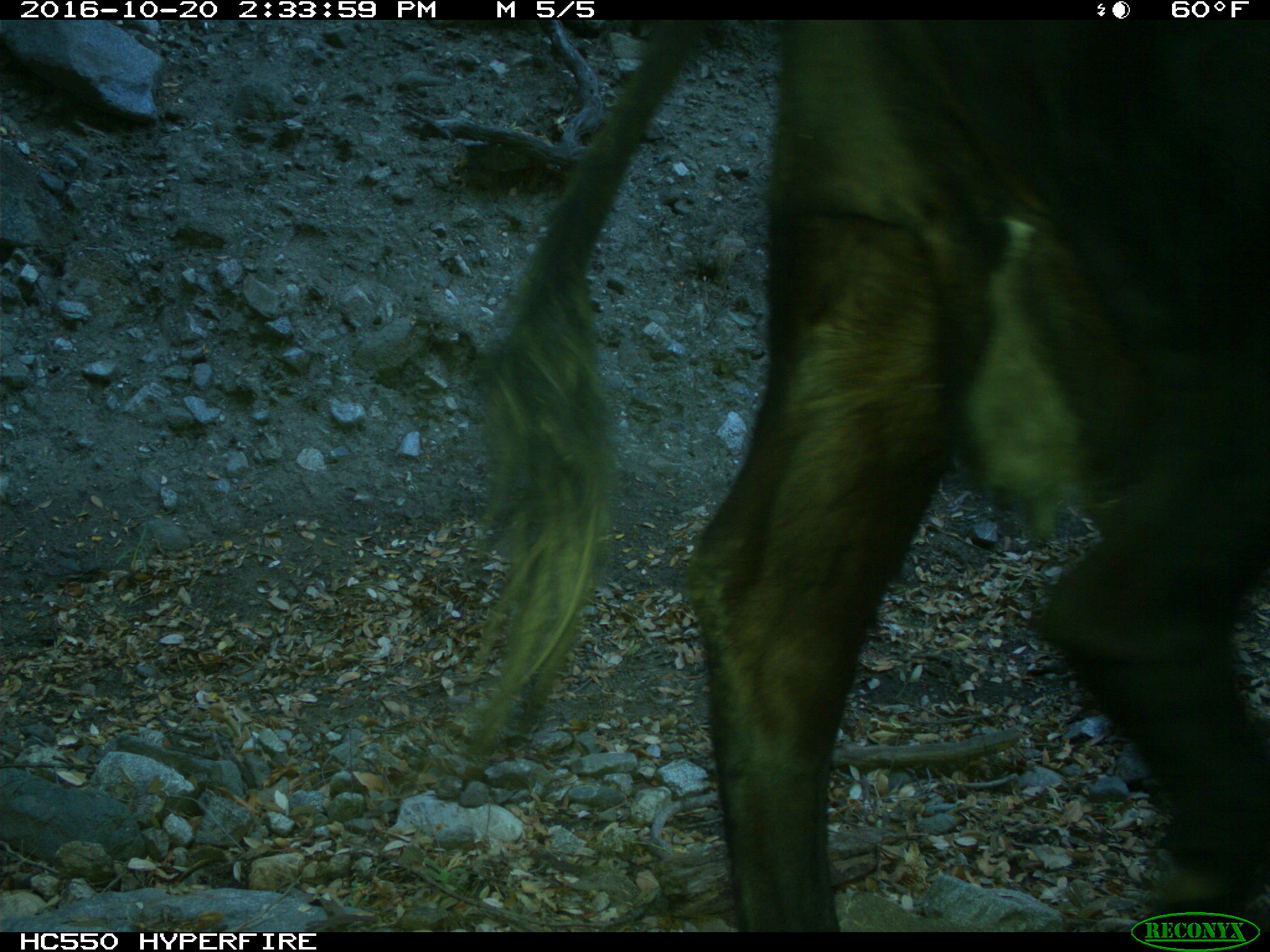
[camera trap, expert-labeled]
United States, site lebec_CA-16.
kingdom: Animalia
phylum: Chordata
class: Mammalia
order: Artiodactyla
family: Bovidae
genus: Bos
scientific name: Bos taurus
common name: domestic cow